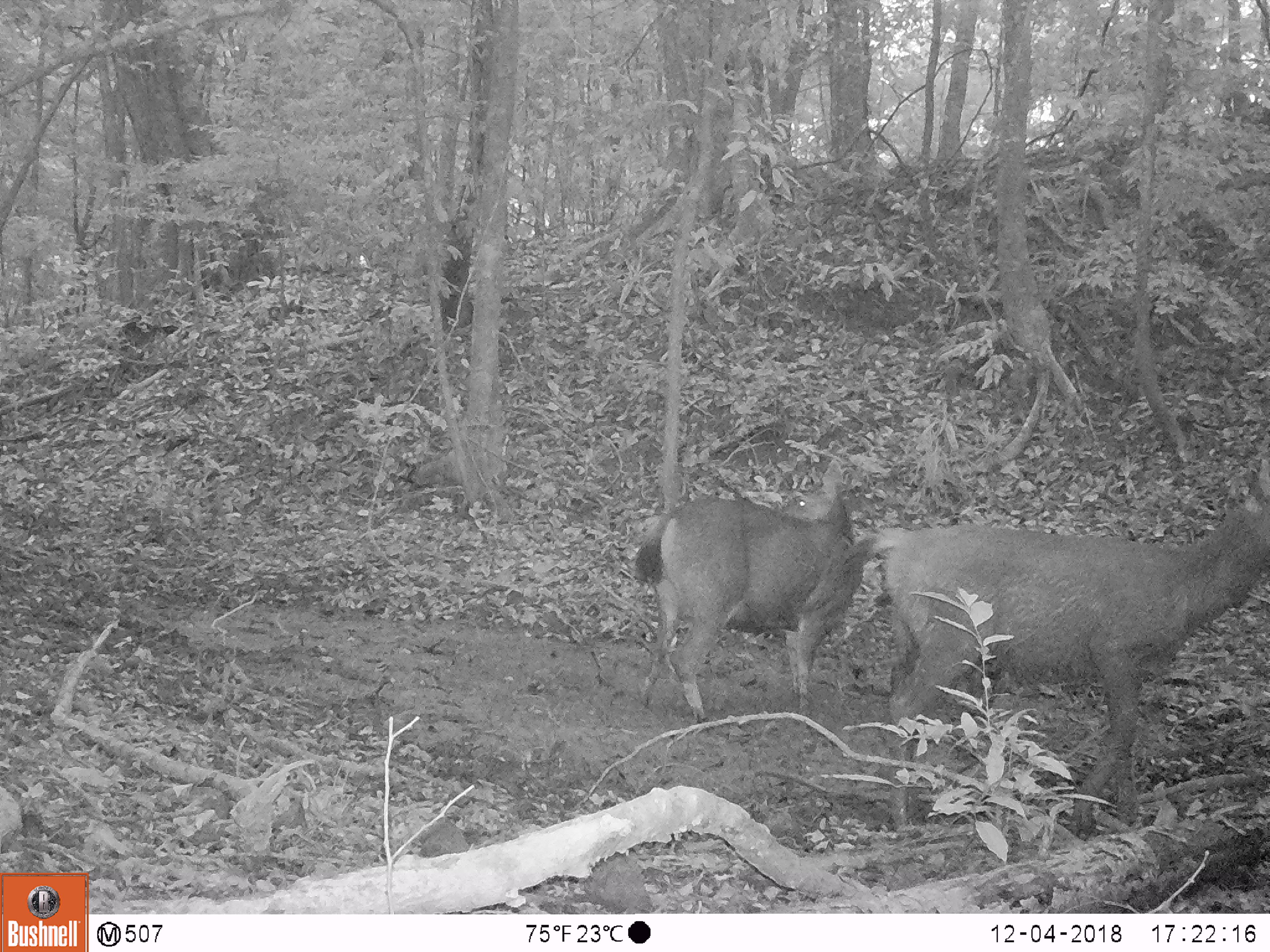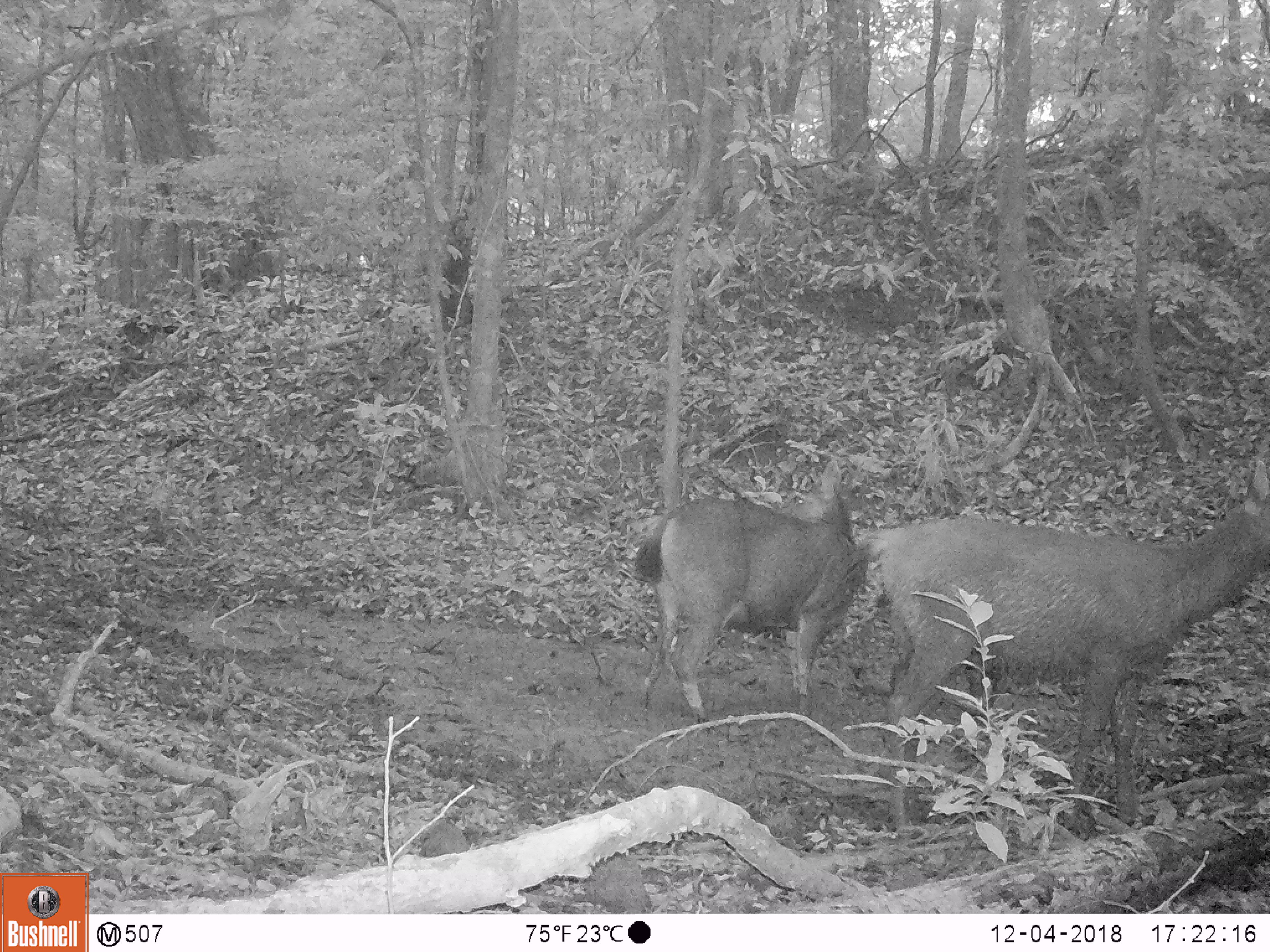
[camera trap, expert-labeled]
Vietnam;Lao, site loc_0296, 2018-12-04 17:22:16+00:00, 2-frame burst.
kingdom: Animalia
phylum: Chordata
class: Mammalia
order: Artiodactyla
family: Cervidae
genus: Rusa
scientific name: Rusa unicolor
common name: sambar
Sambar (Rusa unicolor). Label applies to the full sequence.